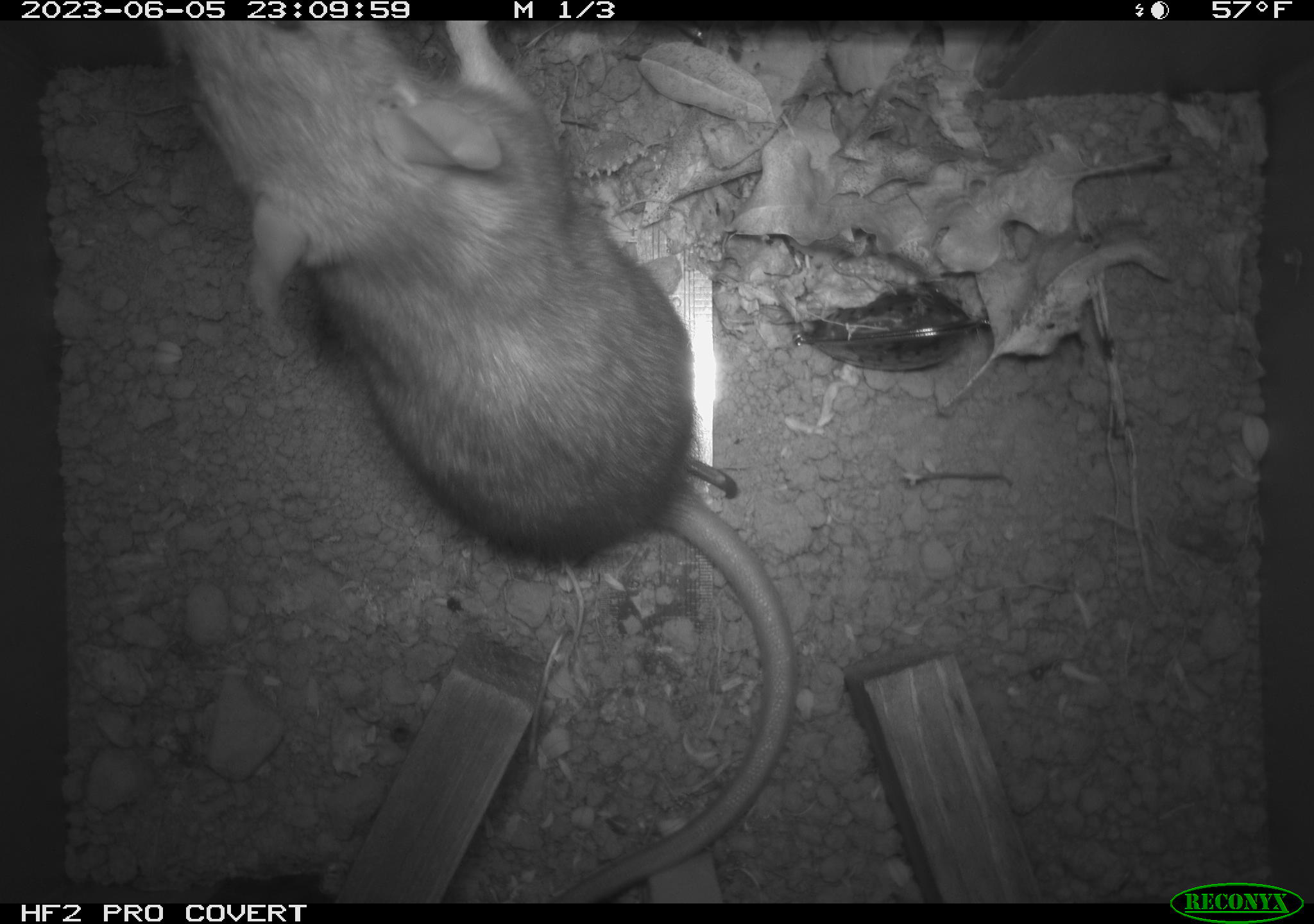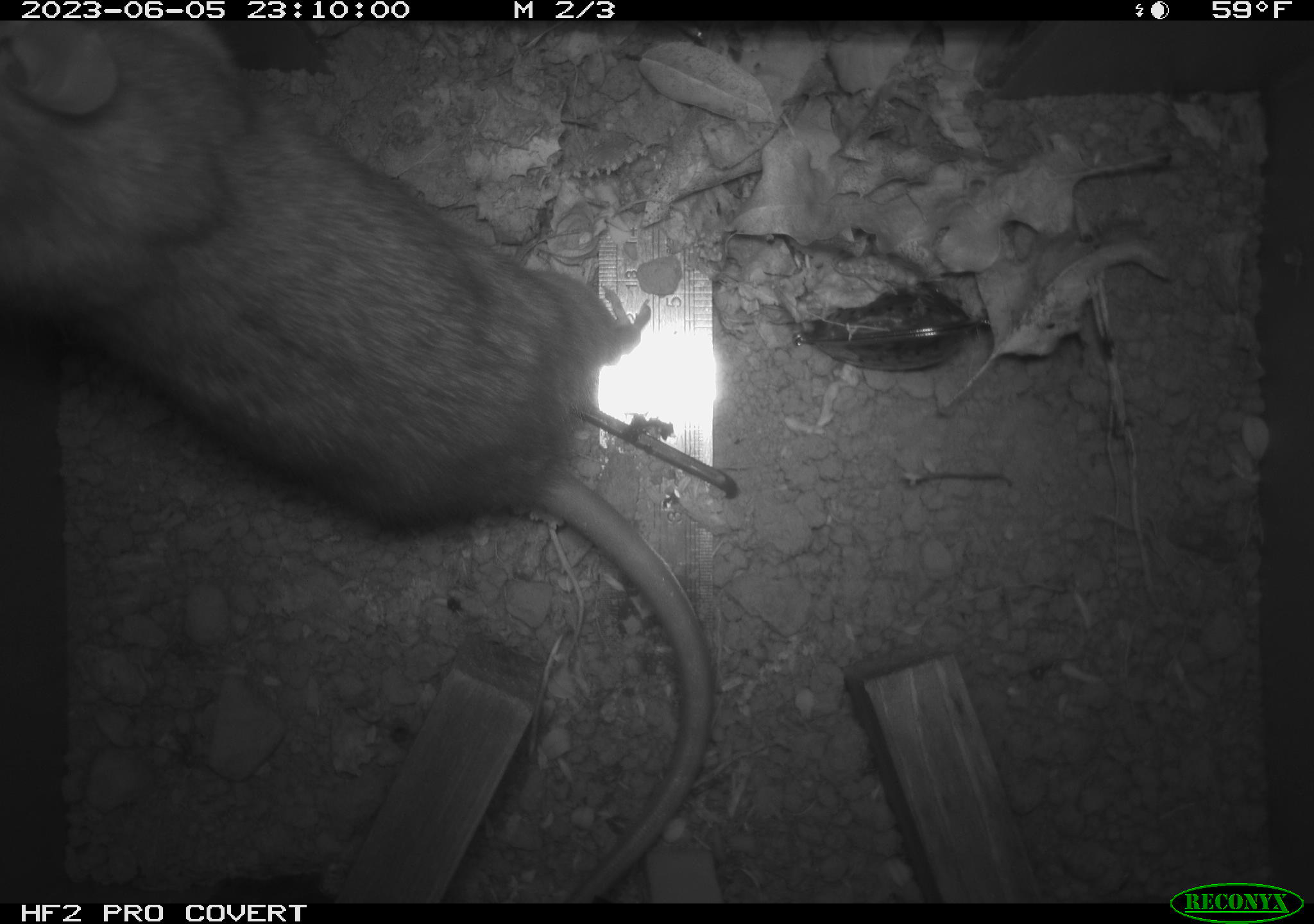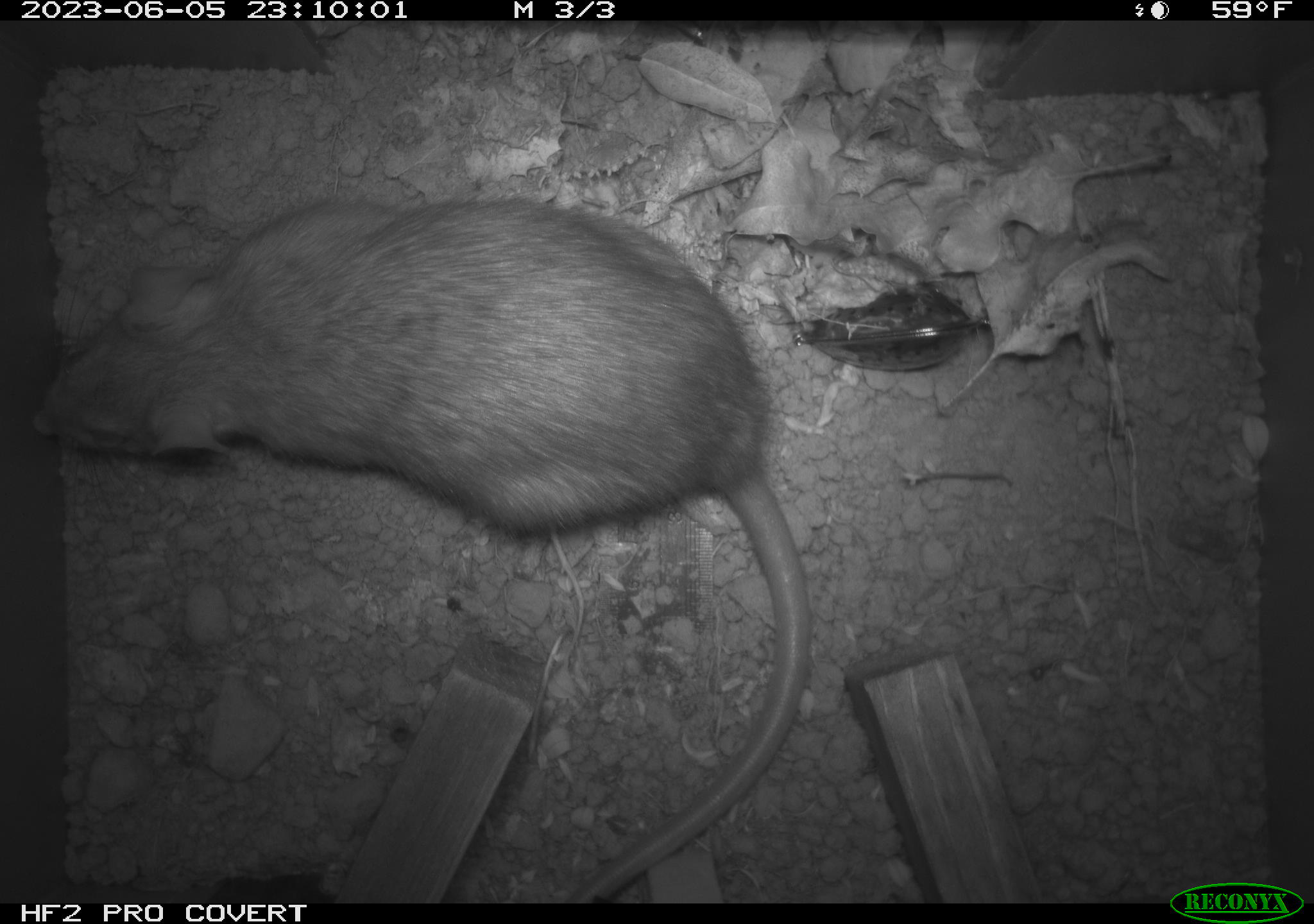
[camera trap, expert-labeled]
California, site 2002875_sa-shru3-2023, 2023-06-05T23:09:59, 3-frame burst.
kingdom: Animalia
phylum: Chordata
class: Mammalia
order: Rodentia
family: Muridae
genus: Rattus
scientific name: Rattus norvegicus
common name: brown rat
Brown rat (Rattus norvegicus).